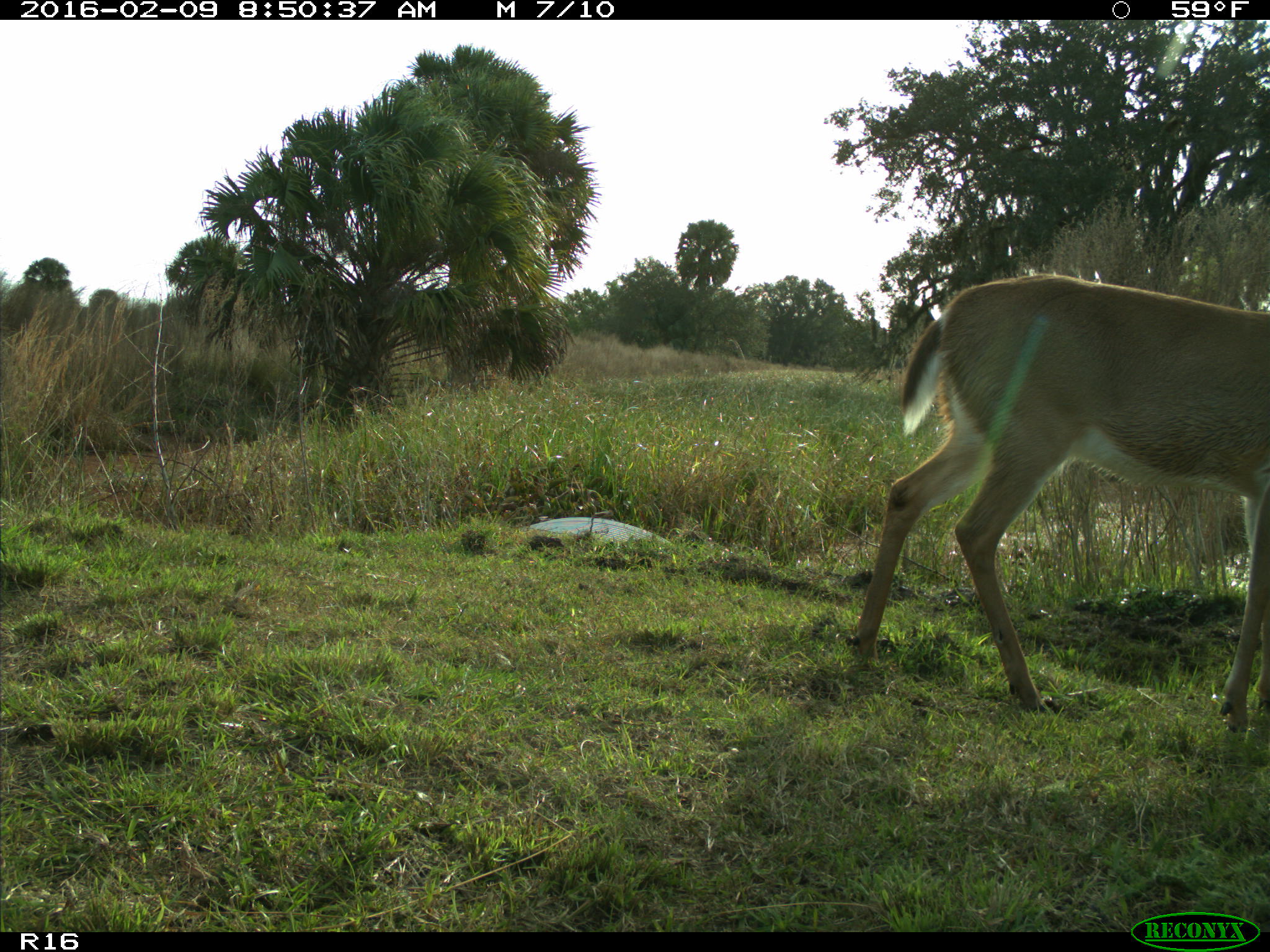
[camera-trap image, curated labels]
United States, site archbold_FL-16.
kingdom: Animalia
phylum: Chordata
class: Mammalia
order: Artiodactyla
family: Cervidae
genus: Odocoileus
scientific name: Odocoileus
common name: deer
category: unidentified deer